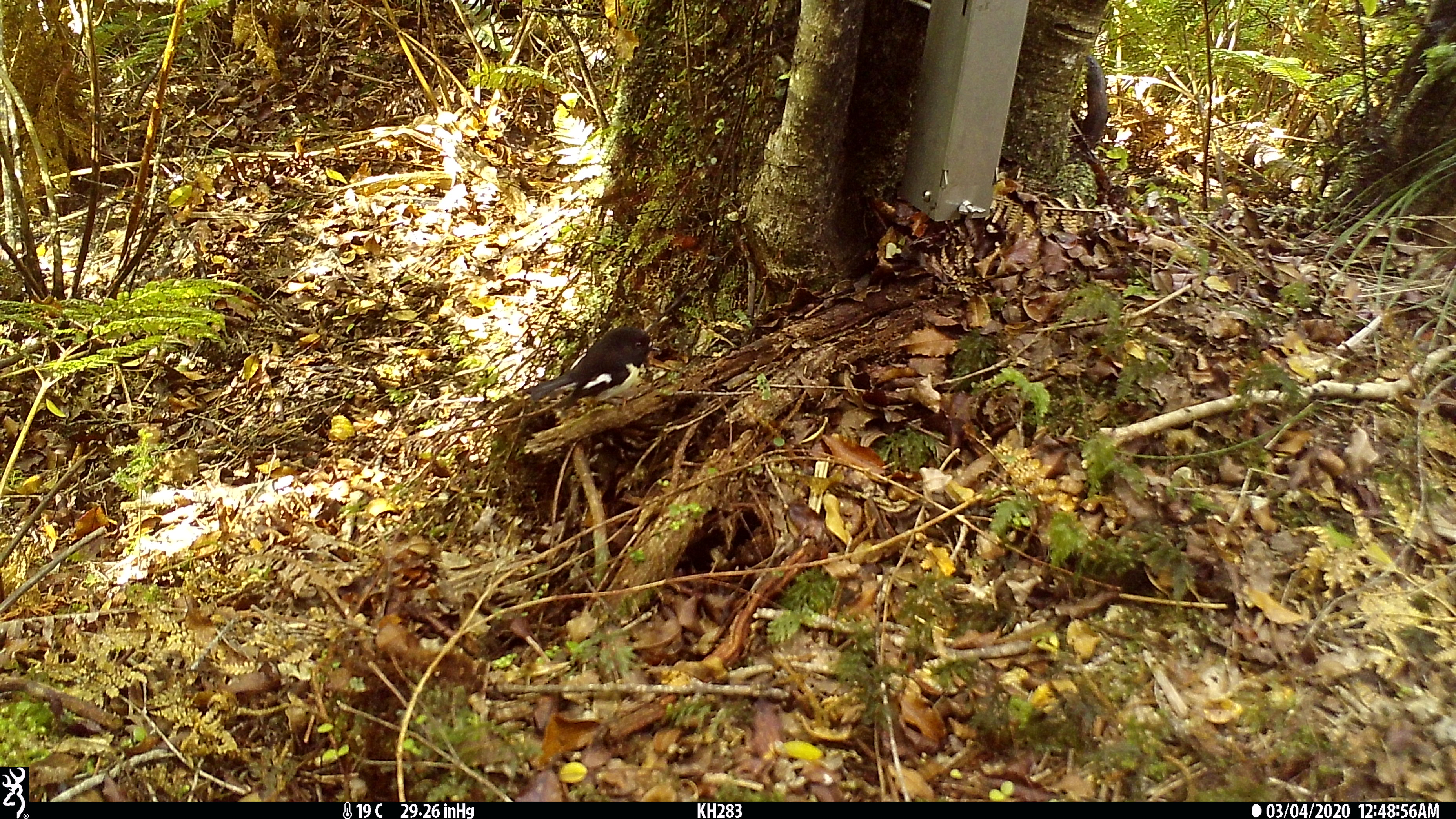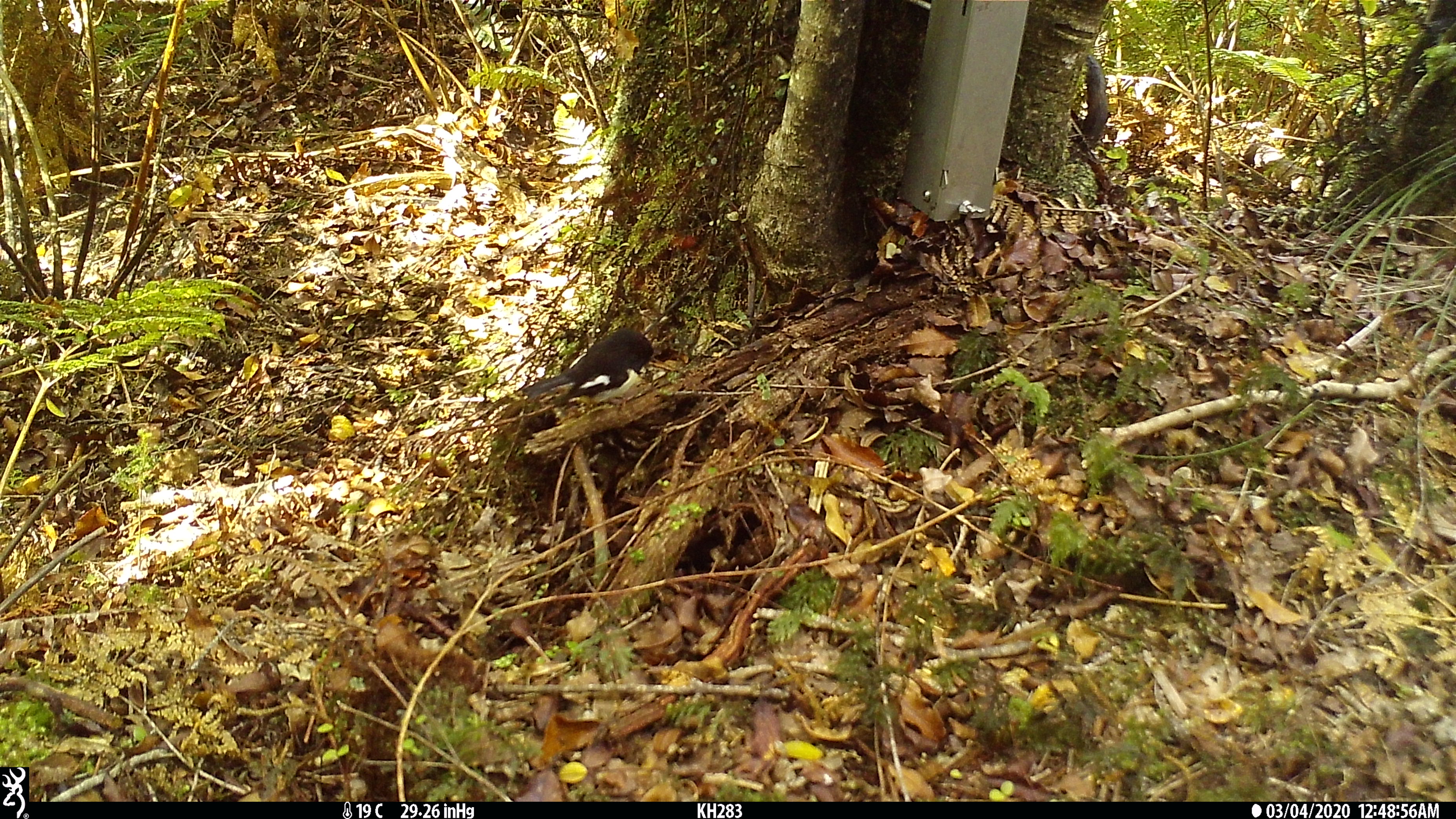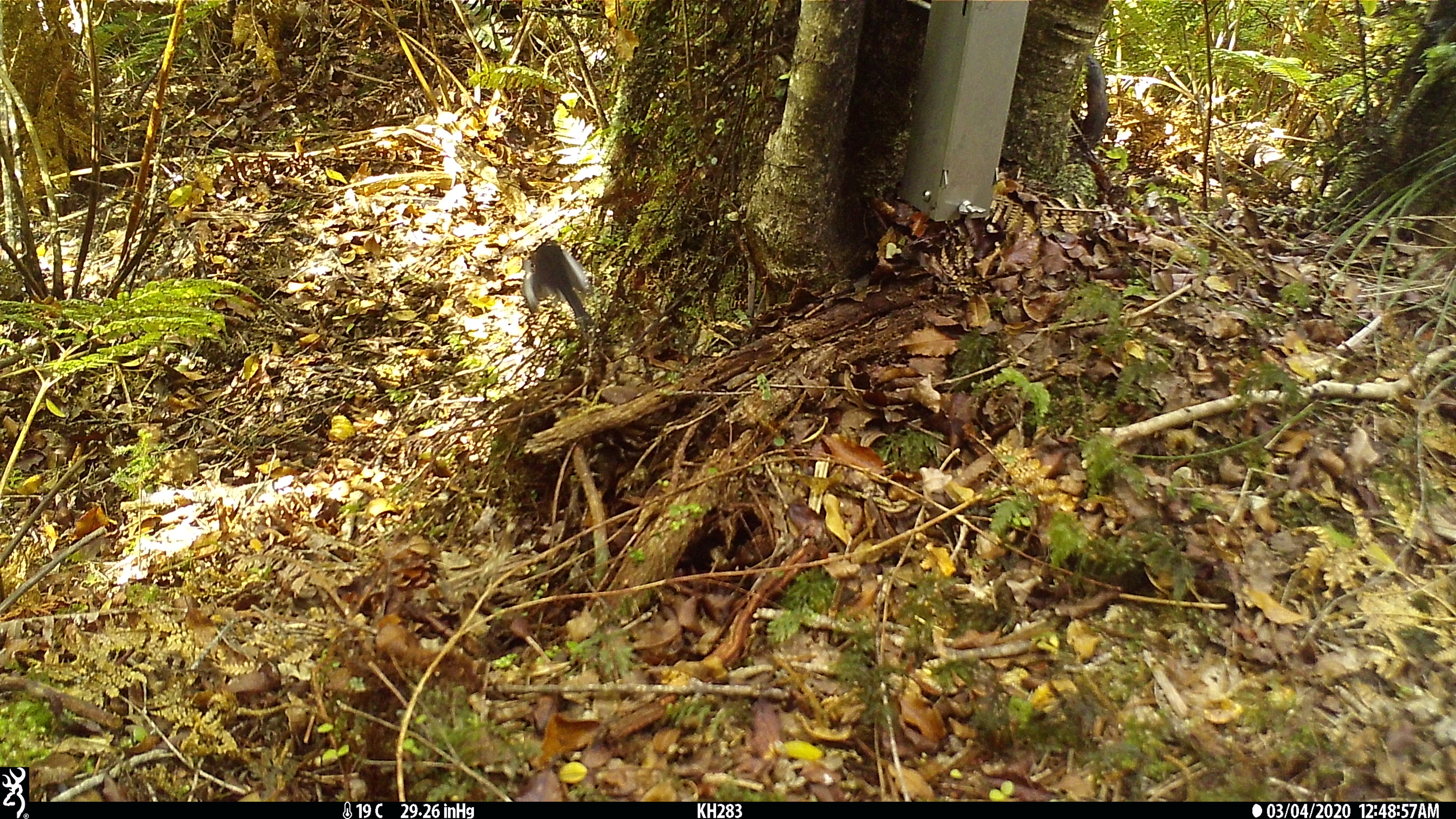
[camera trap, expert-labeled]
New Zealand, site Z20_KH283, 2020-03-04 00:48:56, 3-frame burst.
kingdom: Animalia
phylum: Chordata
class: Aves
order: Passeriformes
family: Petroicidae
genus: Petroica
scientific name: Petroica macrocephala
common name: tomtit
Tomtit (Petroica macrocephala).